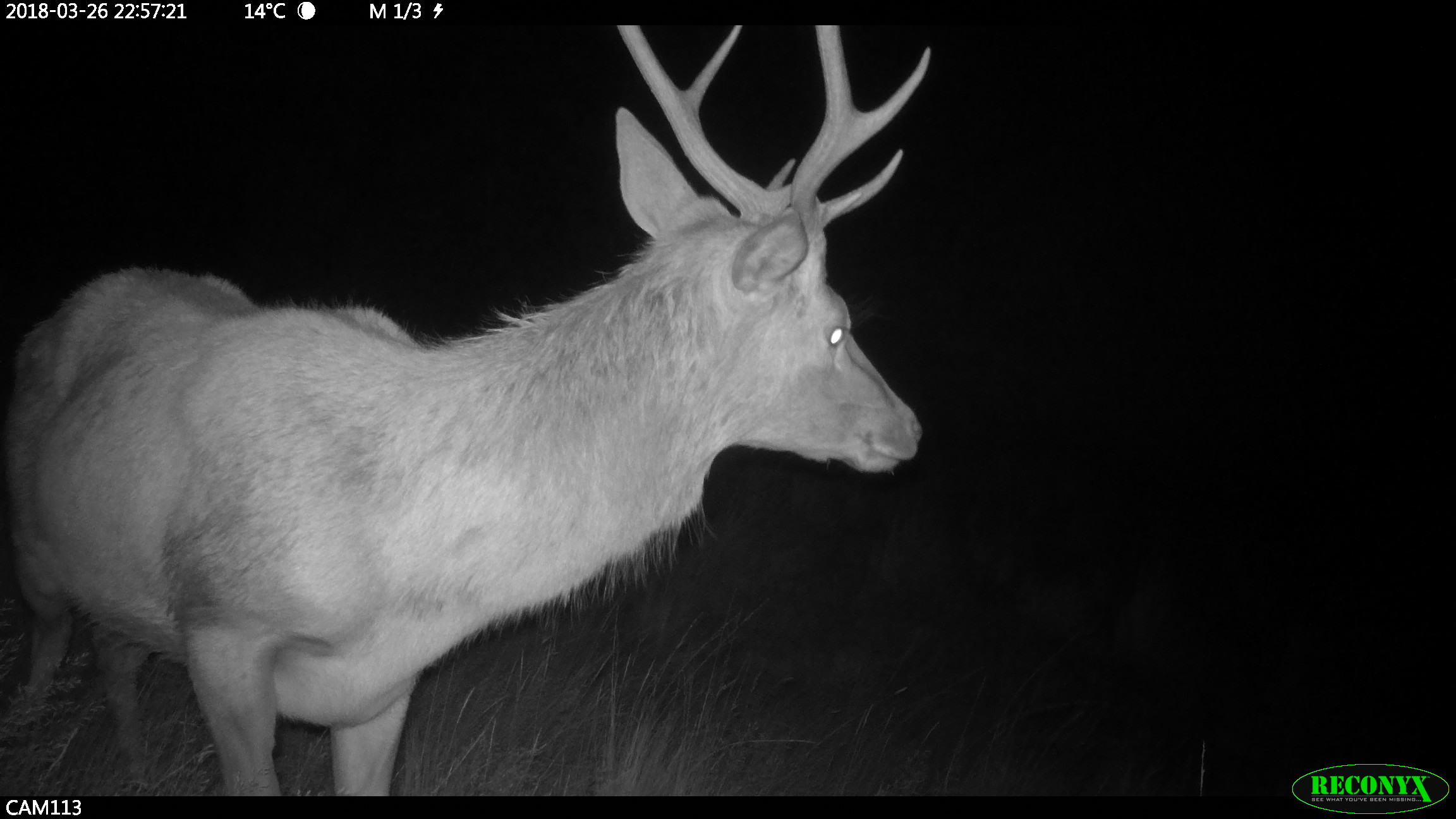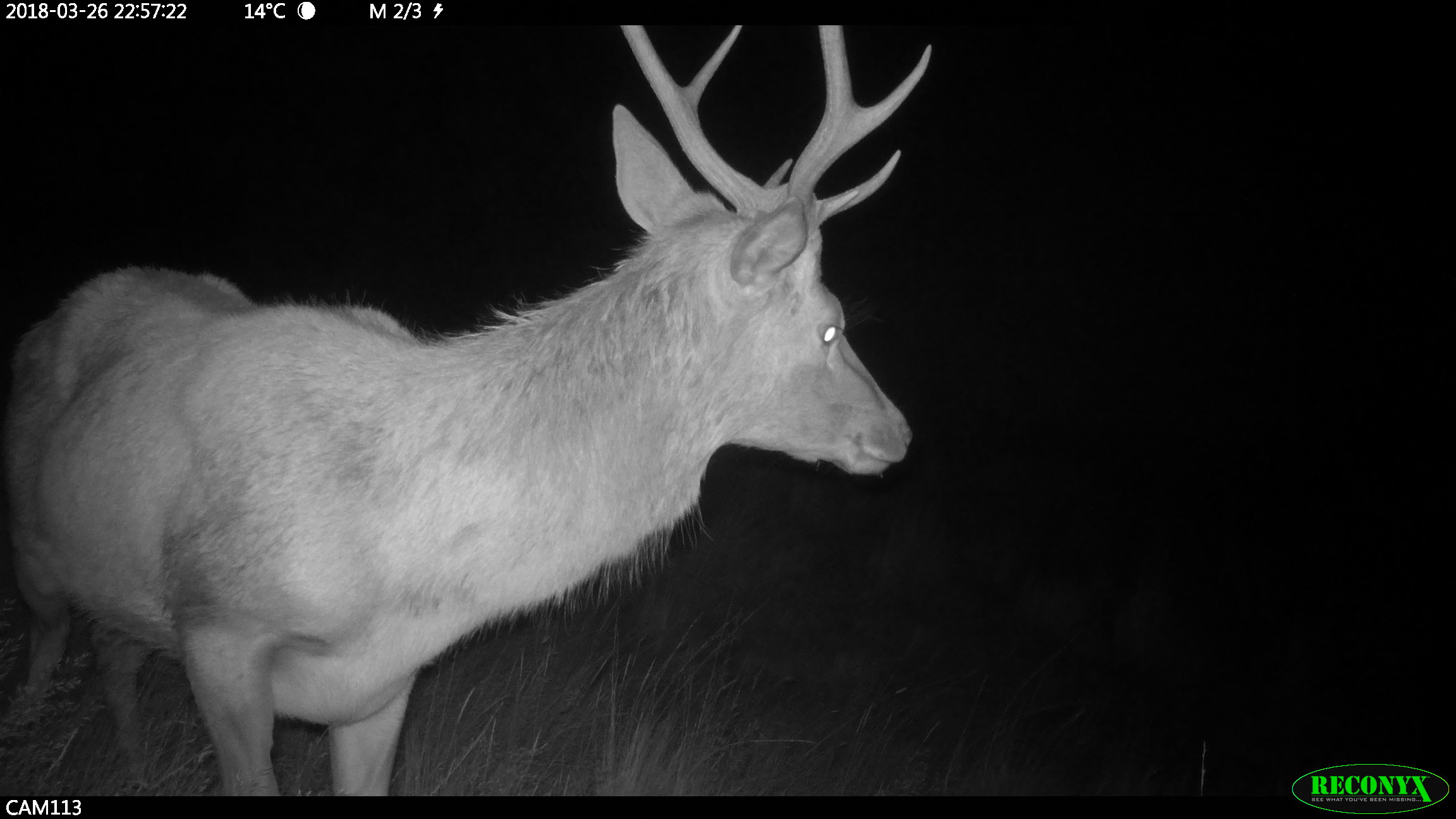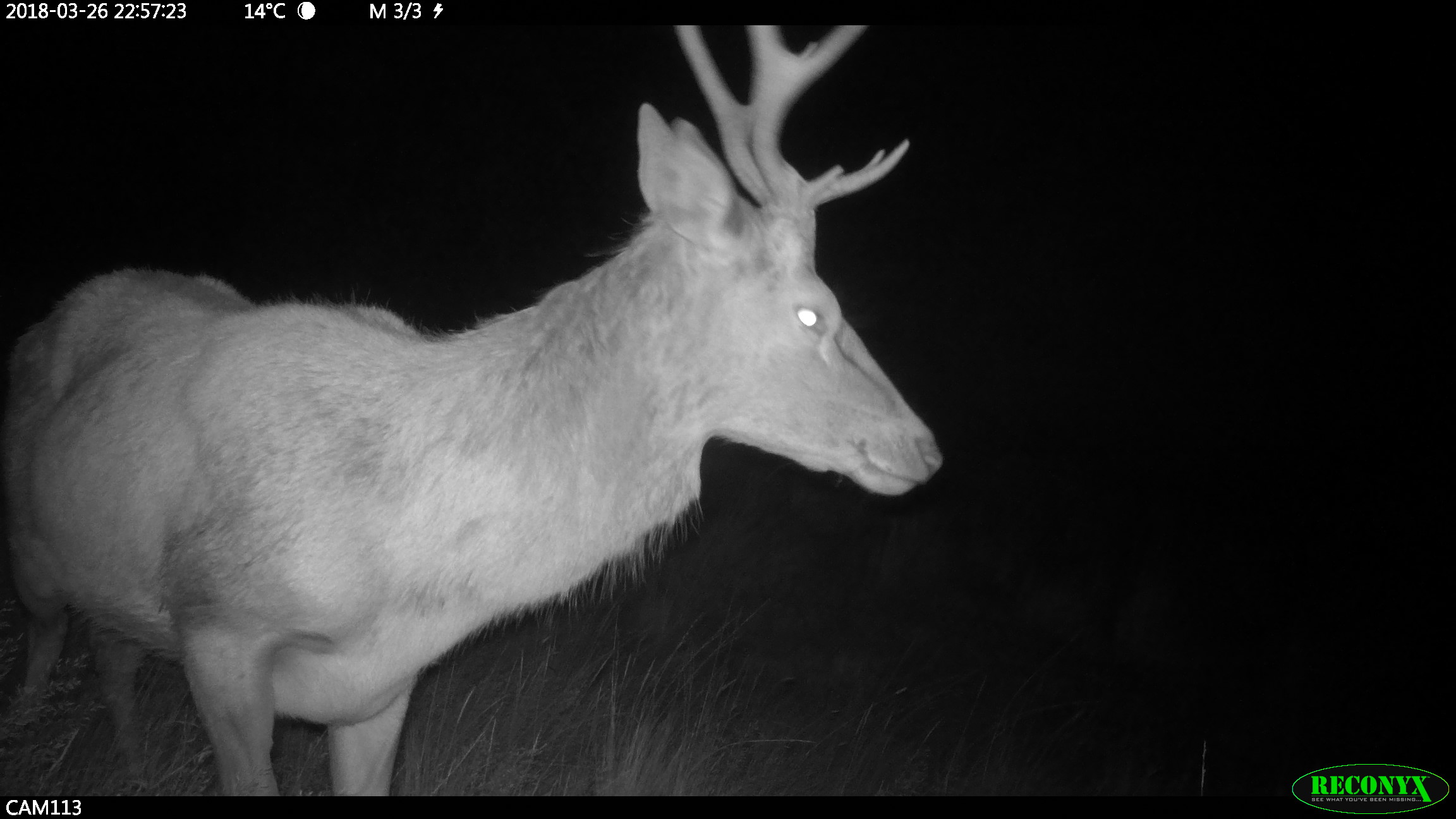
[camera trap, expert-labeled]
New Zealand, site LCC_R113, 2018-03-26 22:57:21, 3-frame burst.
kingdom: Animalia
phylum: Chordata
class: Mammalia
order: Artiodactyla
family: Cervidae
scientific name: Cervidae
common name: deer